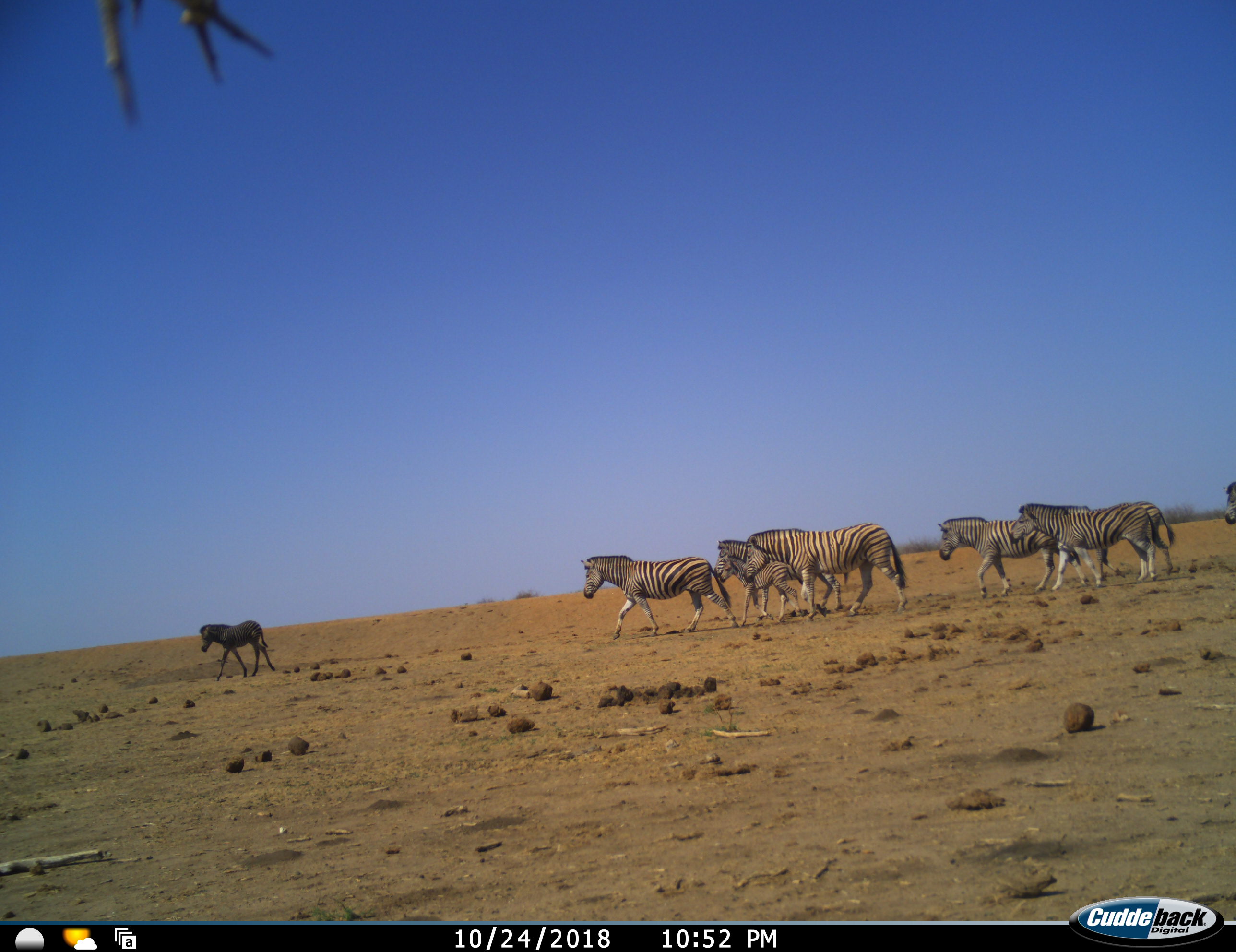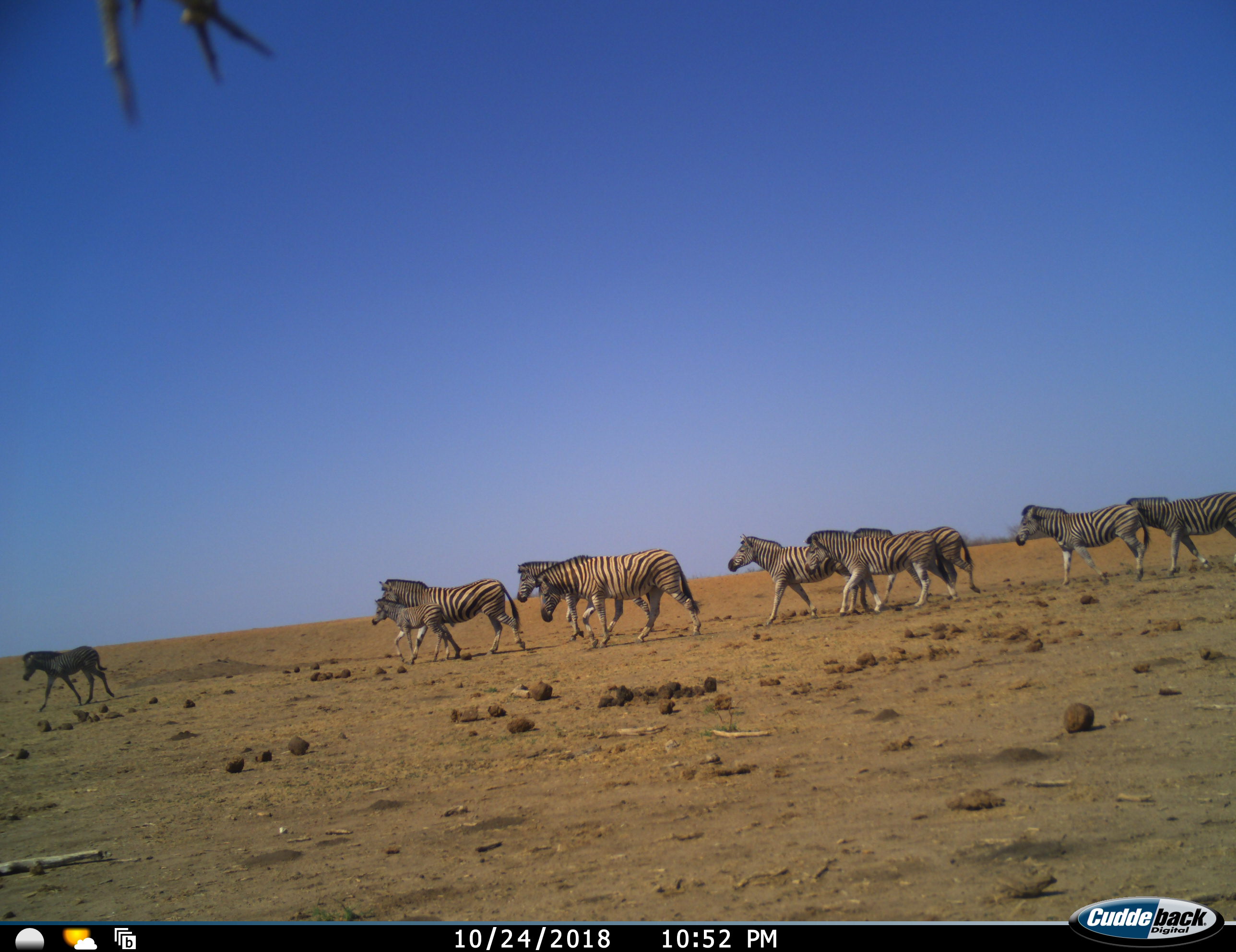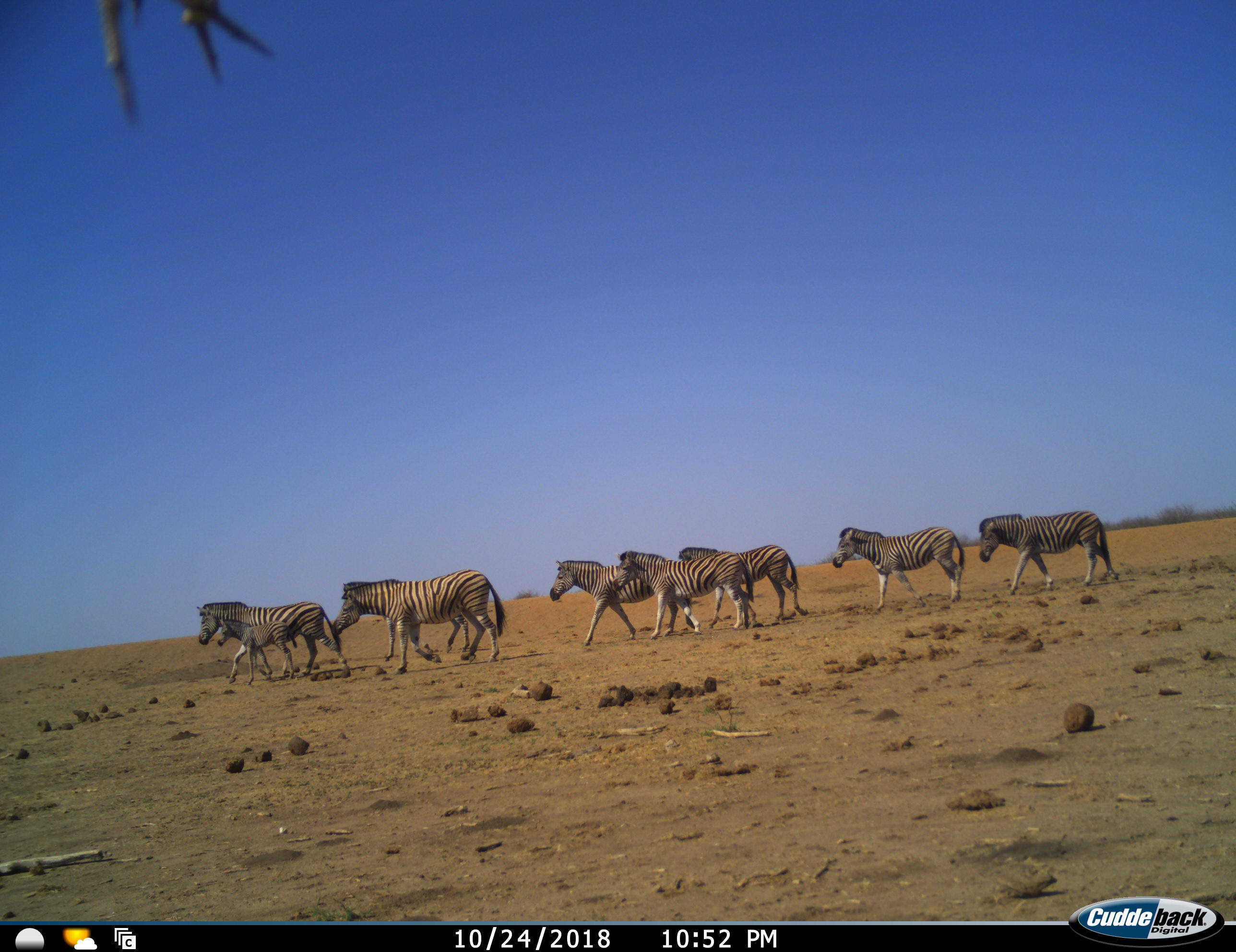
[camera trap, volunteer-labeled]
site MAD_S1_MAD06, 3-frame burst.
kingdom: Animalia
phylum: Chordata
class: Mammalia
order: Perissodactyla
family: Equidae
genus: Equus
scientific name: Equus quagga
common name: plains zebra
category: zebraplains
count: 10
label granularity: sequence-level